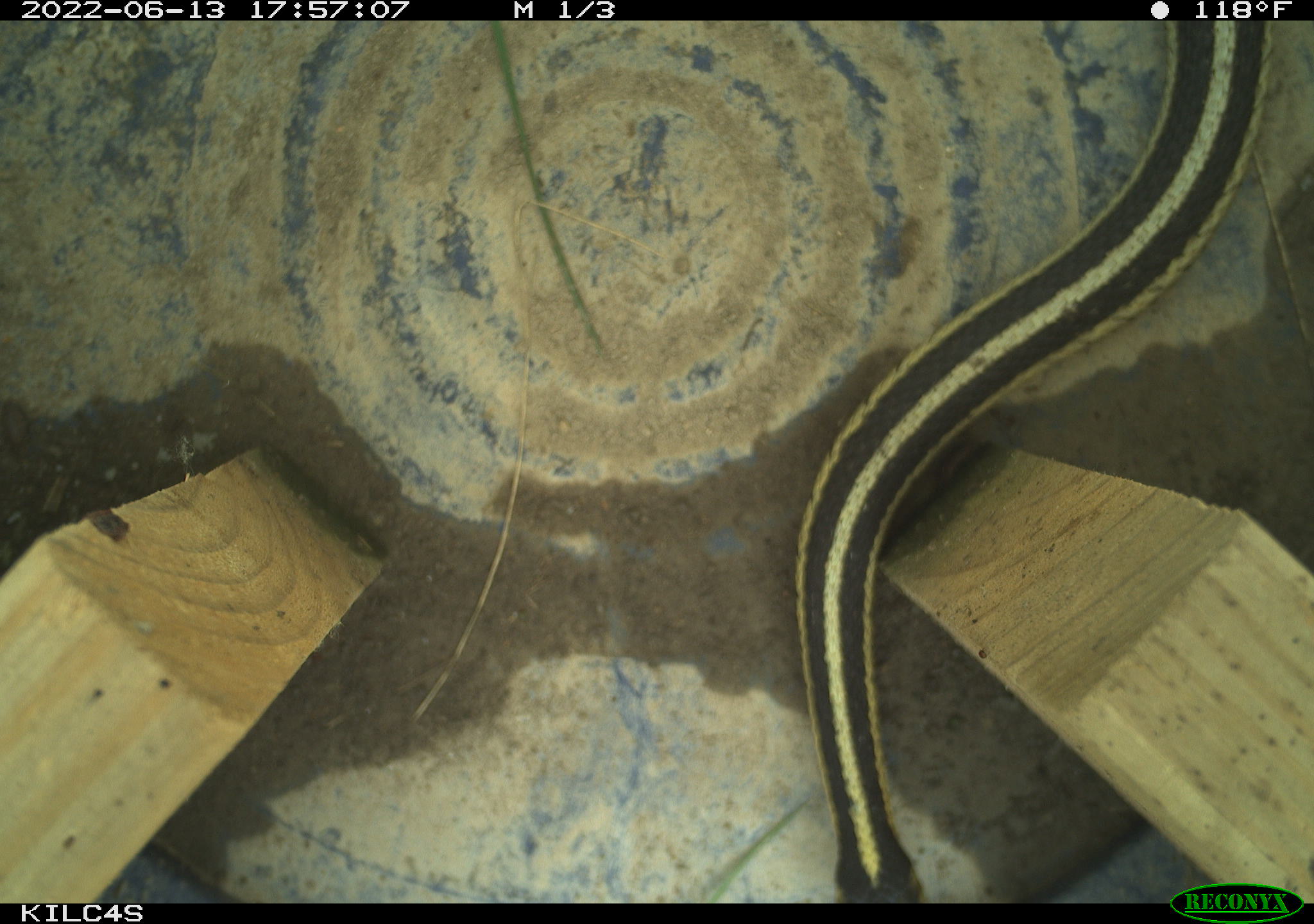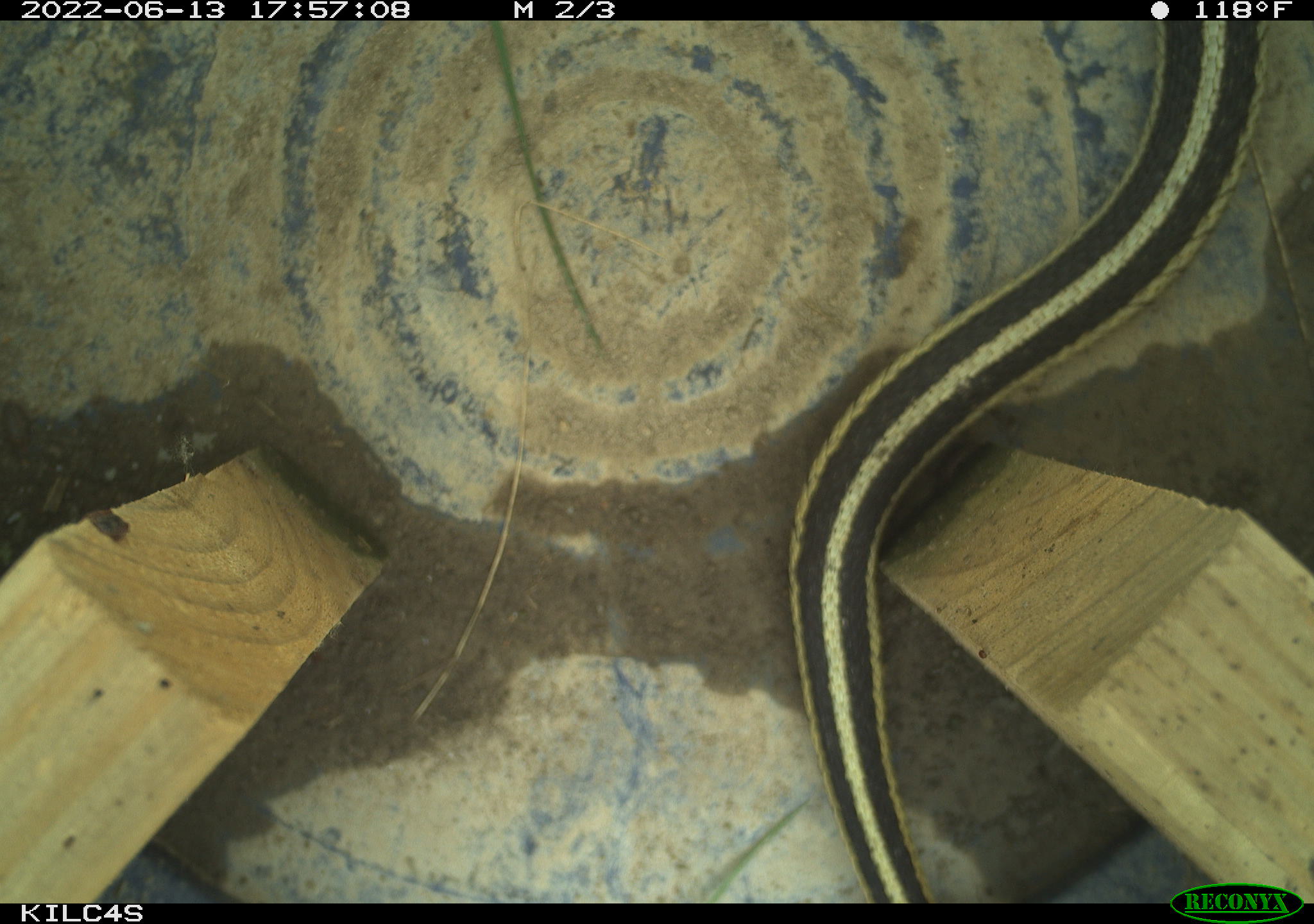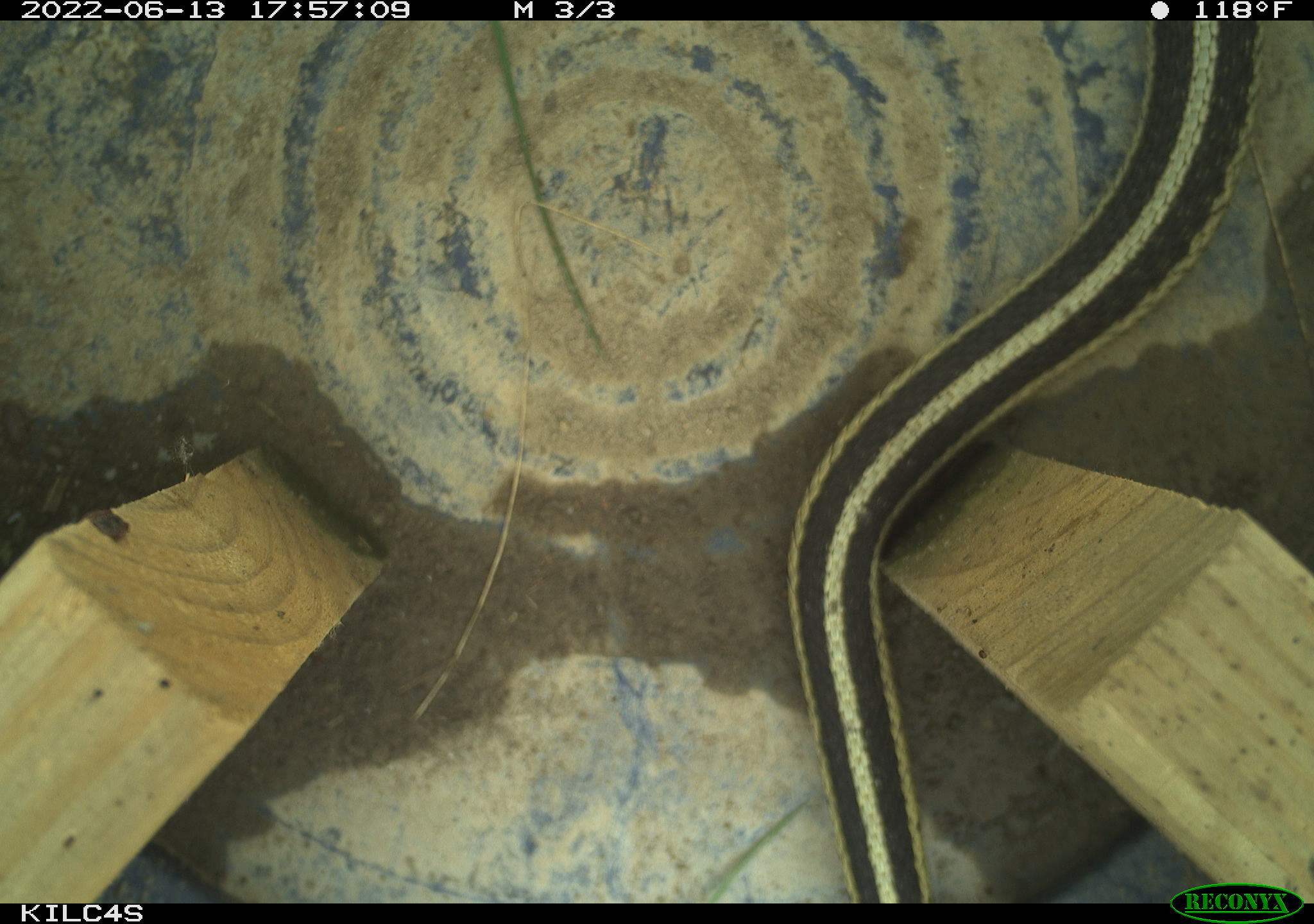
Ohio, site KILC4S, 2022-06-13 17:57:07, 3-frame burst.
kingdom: Animalia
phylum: Chordata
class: Reptilia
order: Squamata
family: Colubridae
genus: Thamnophis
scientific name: Thamnophis sirtalis sirtalis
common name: eastern gartersnake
Eastern gartersnake (Thamnophis sirtalis sirtalis).